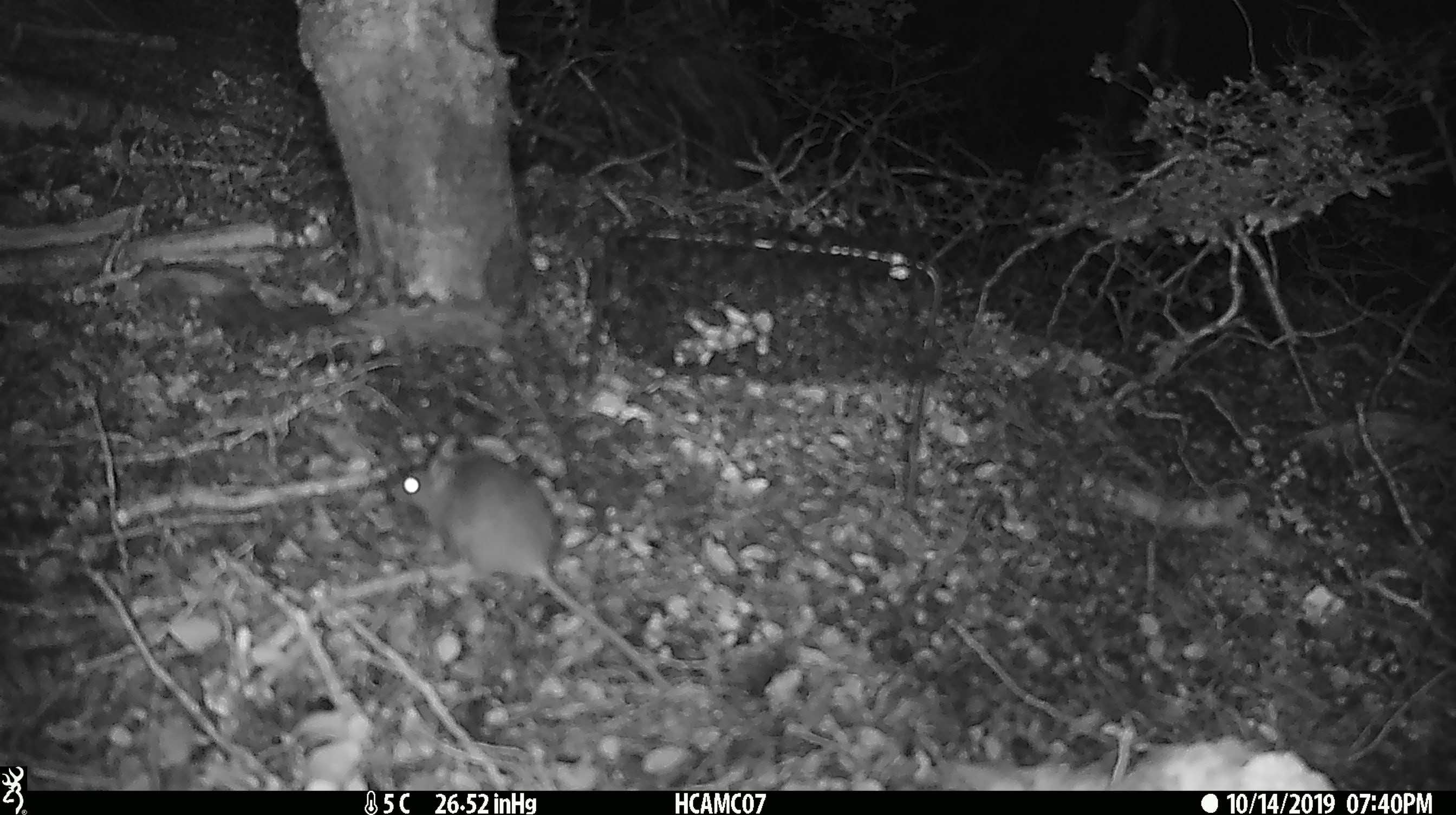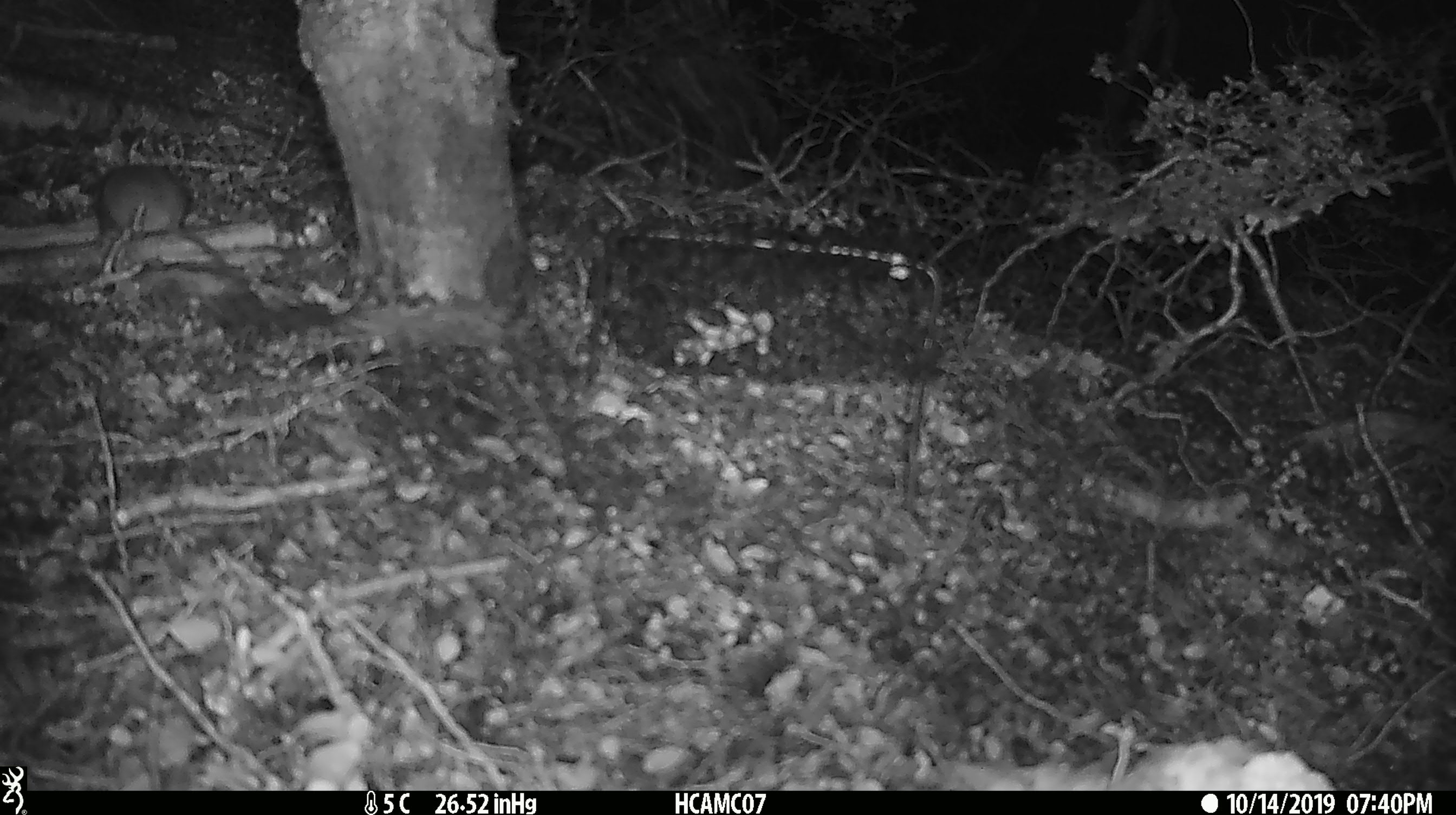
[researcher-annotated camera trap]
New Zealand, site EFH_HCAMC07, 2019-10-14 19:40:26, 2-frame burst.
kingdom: Animalia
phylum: Chordata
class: Mammalia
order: Rodentia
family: Muridae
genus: Mus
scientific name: Mus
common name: mouse